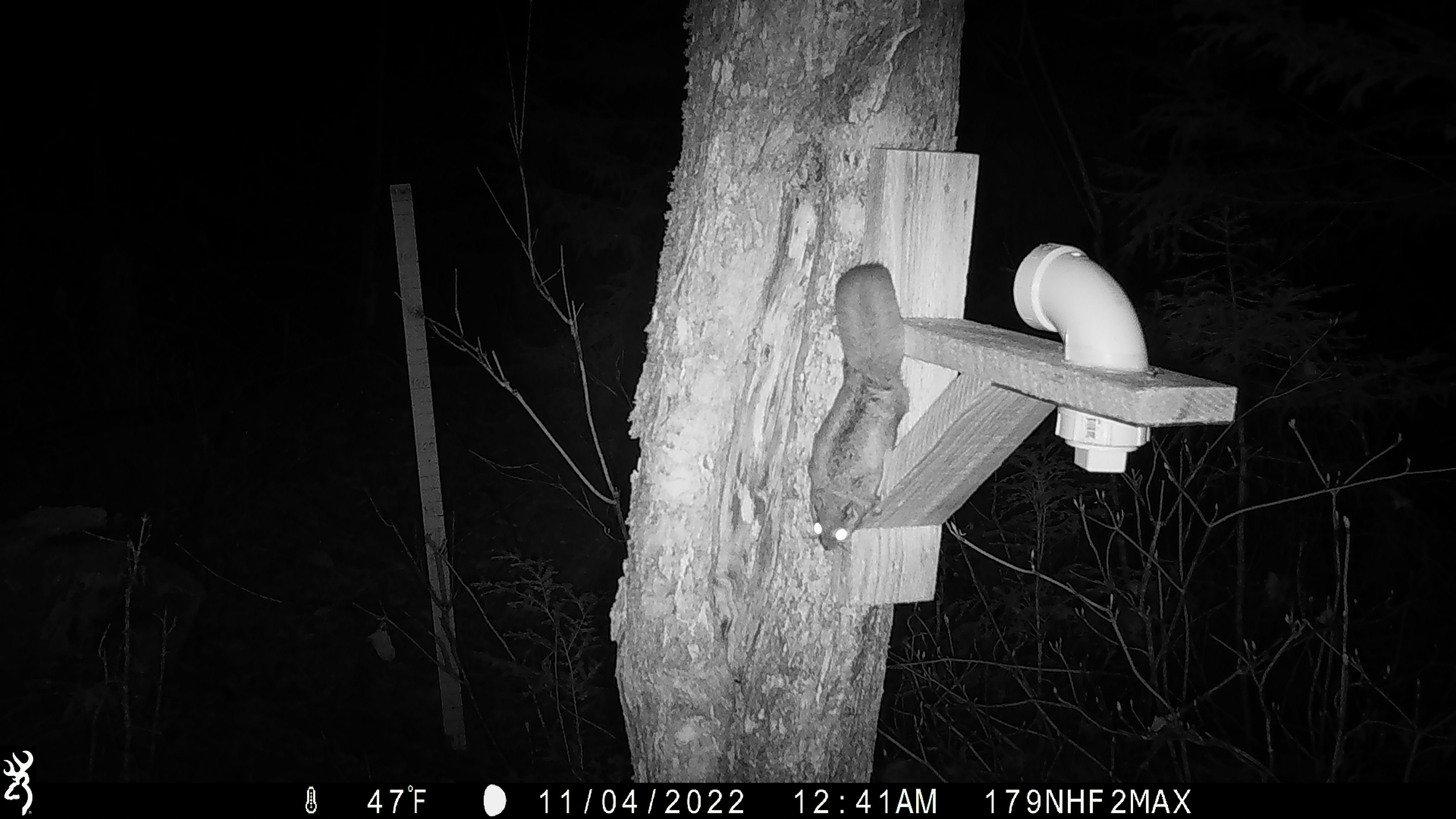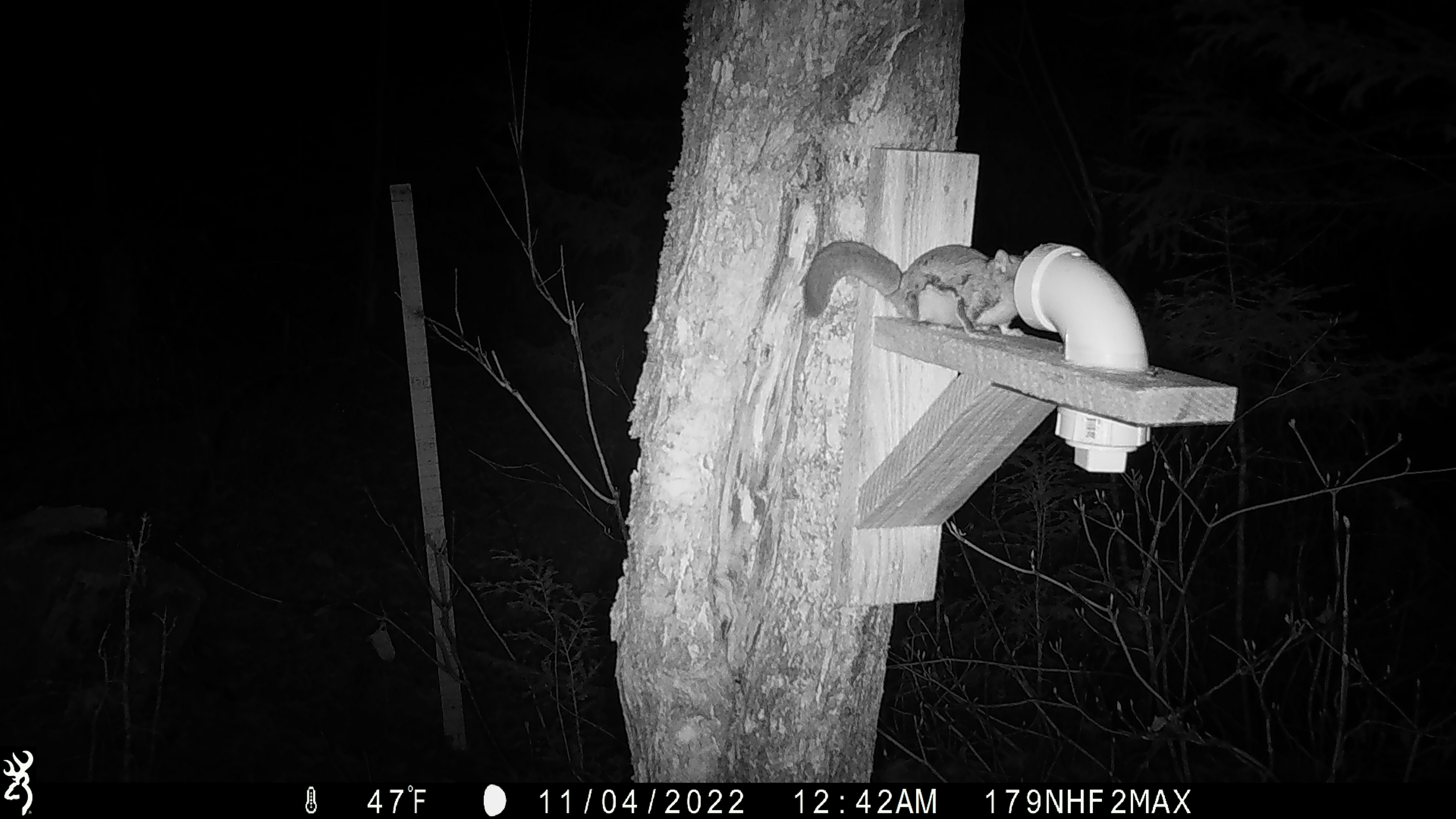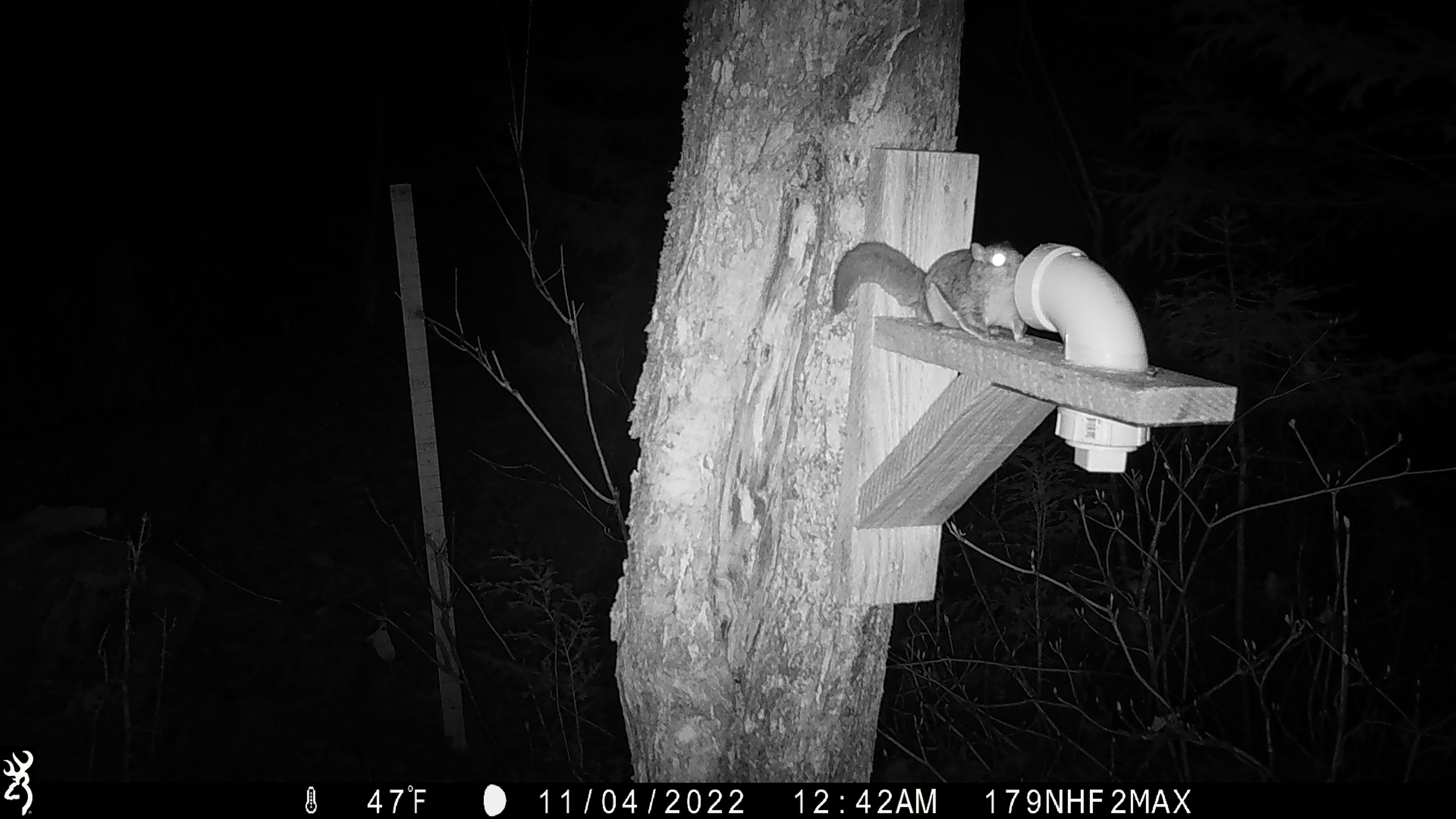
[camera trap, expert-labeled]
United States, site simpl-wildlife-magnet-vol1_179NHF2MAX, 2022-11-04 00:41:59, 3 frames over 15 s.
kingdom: Animalia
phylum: Chordata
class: Mammalia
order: Rodentia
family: Sciuridae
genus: Glaucomys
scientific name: Glaucomys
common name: flying squirrel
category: flying squirrel sp.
Flying squirrel sp. (flying squirrel) (Glaucomys).